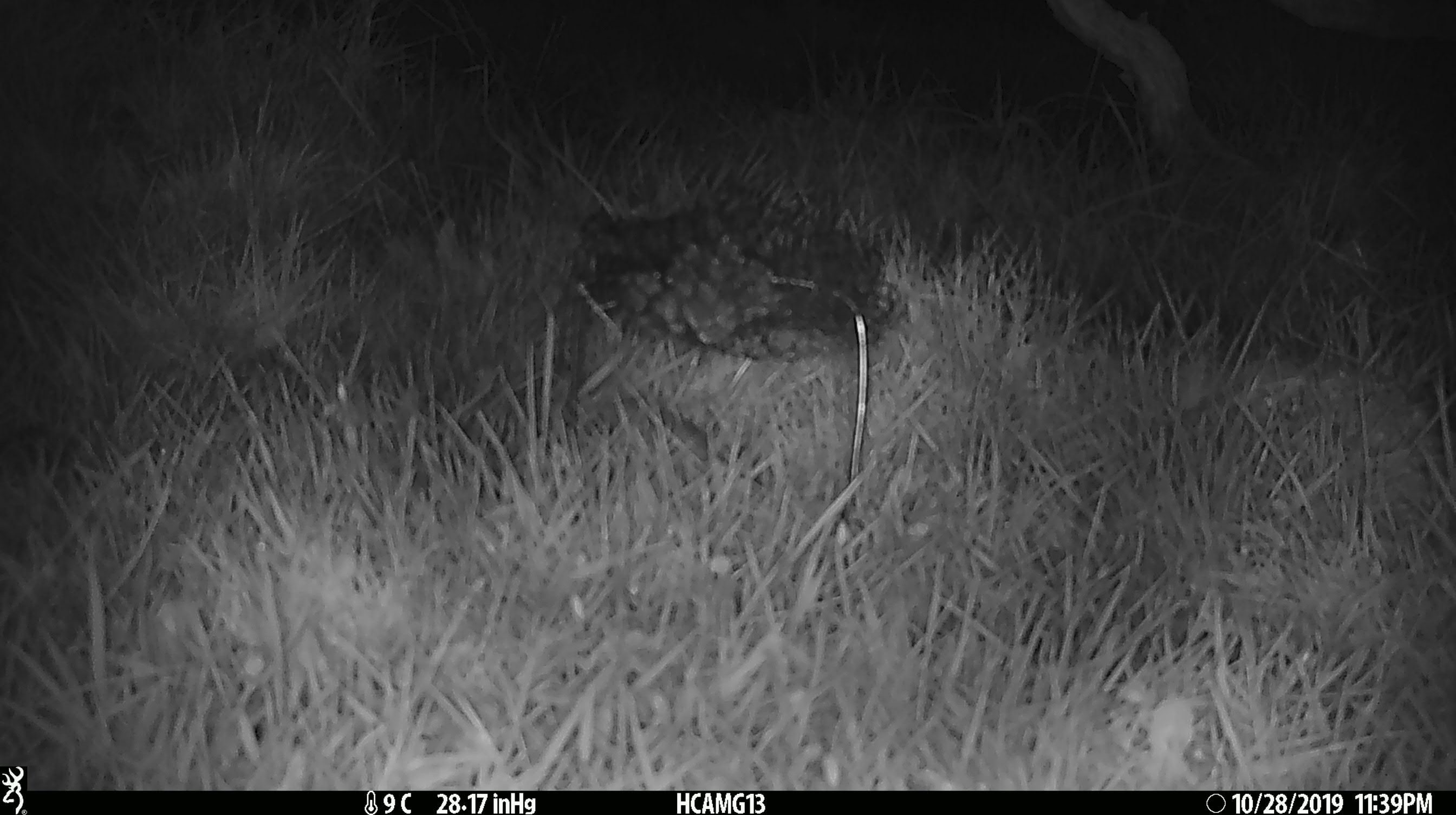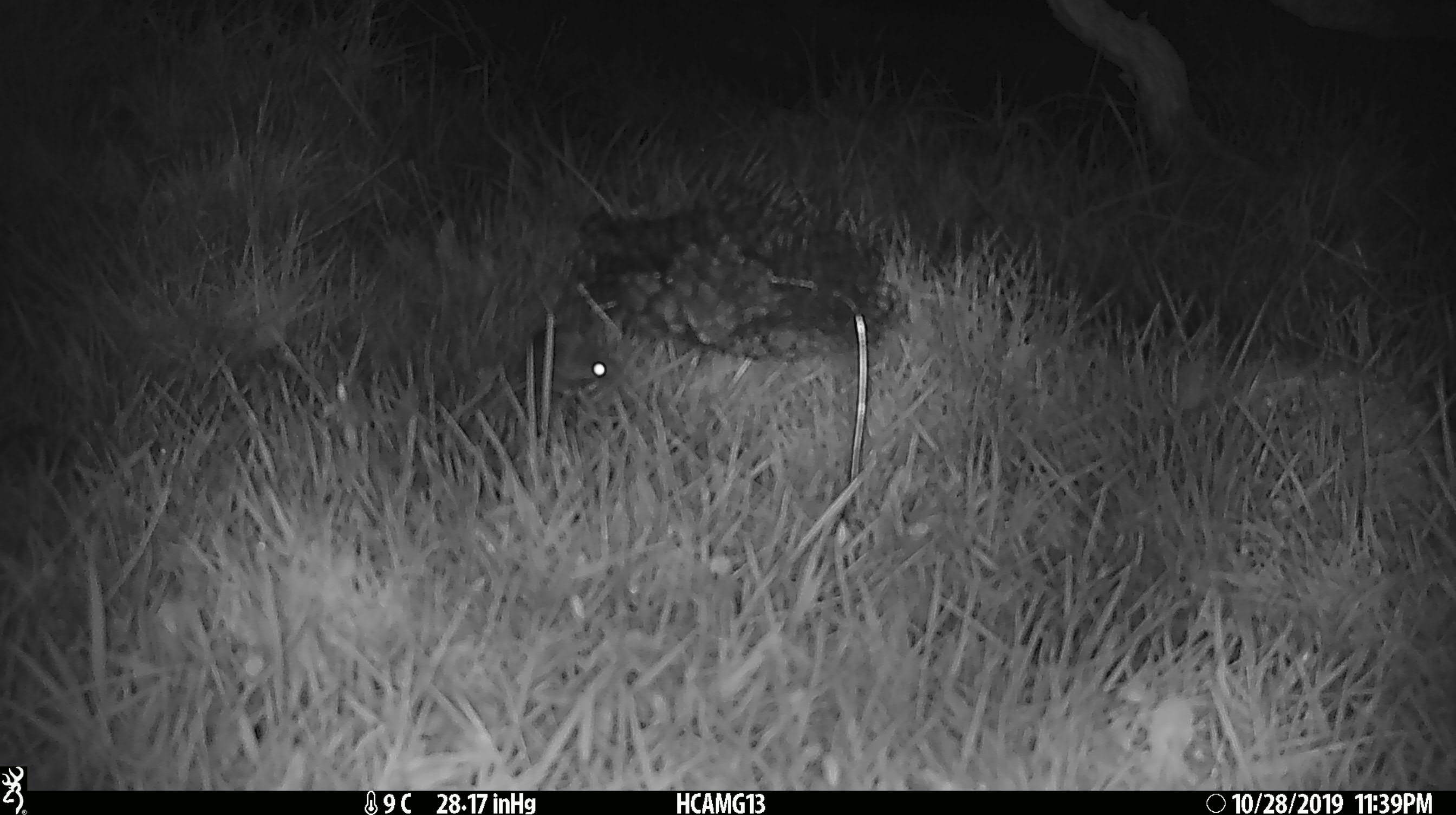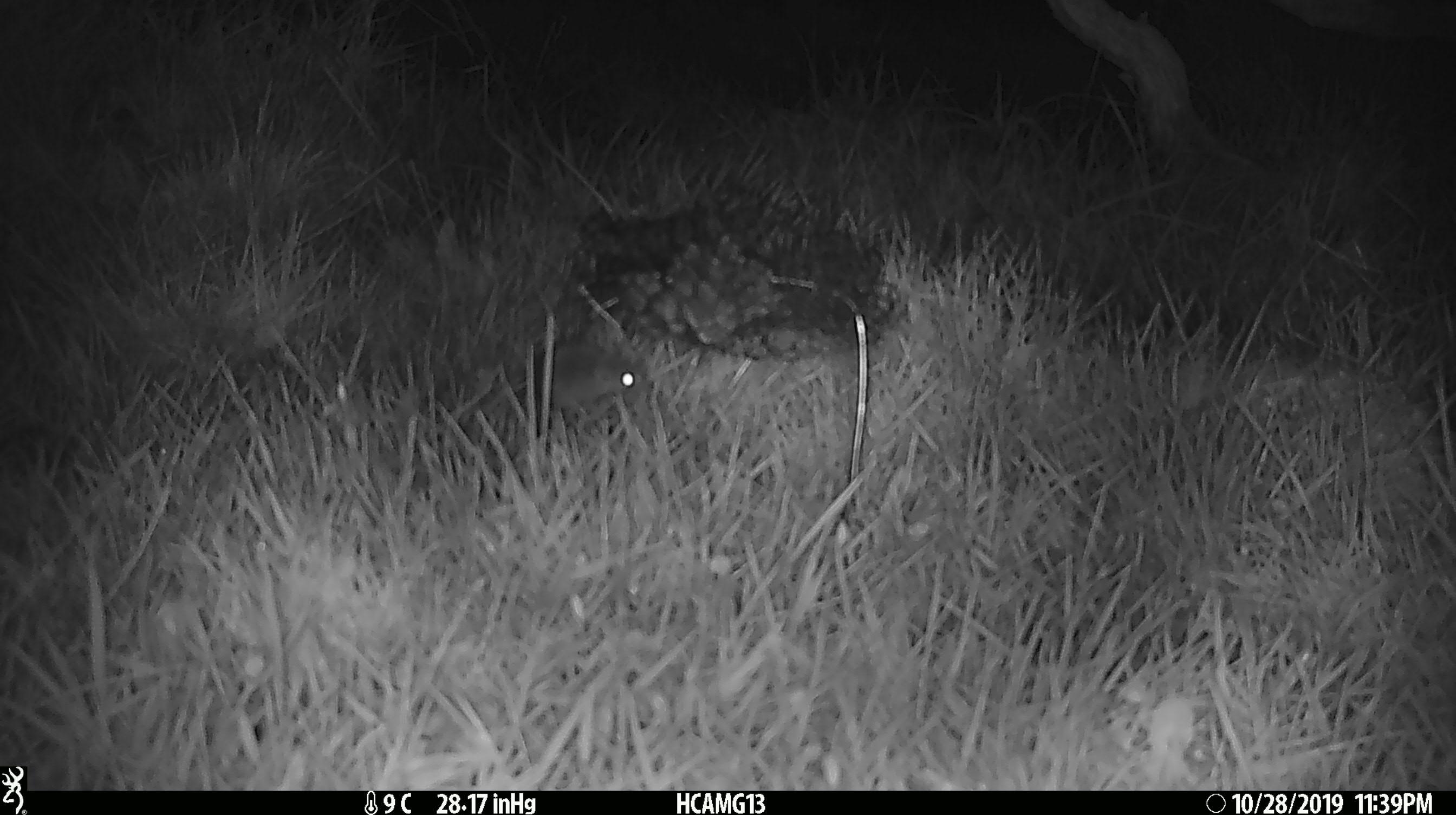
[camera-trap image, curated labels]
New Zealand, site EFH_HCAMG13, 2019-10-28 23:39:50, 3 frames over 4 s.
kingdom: Animalia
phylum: Chordata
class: Mammalia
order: Rodentia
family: Muridae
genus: Mus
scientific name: Mus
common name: mouse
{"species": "mouse (Mus)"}